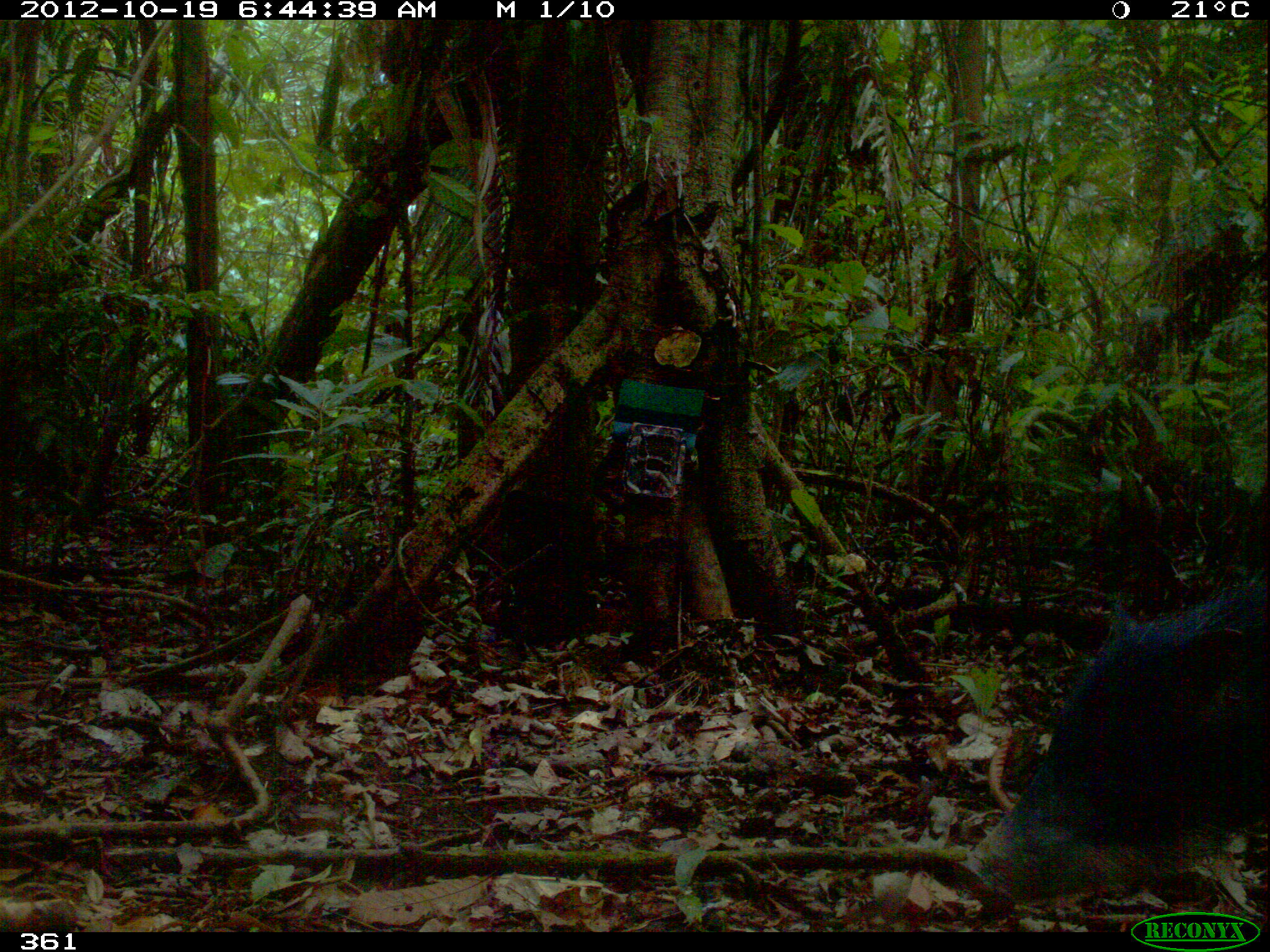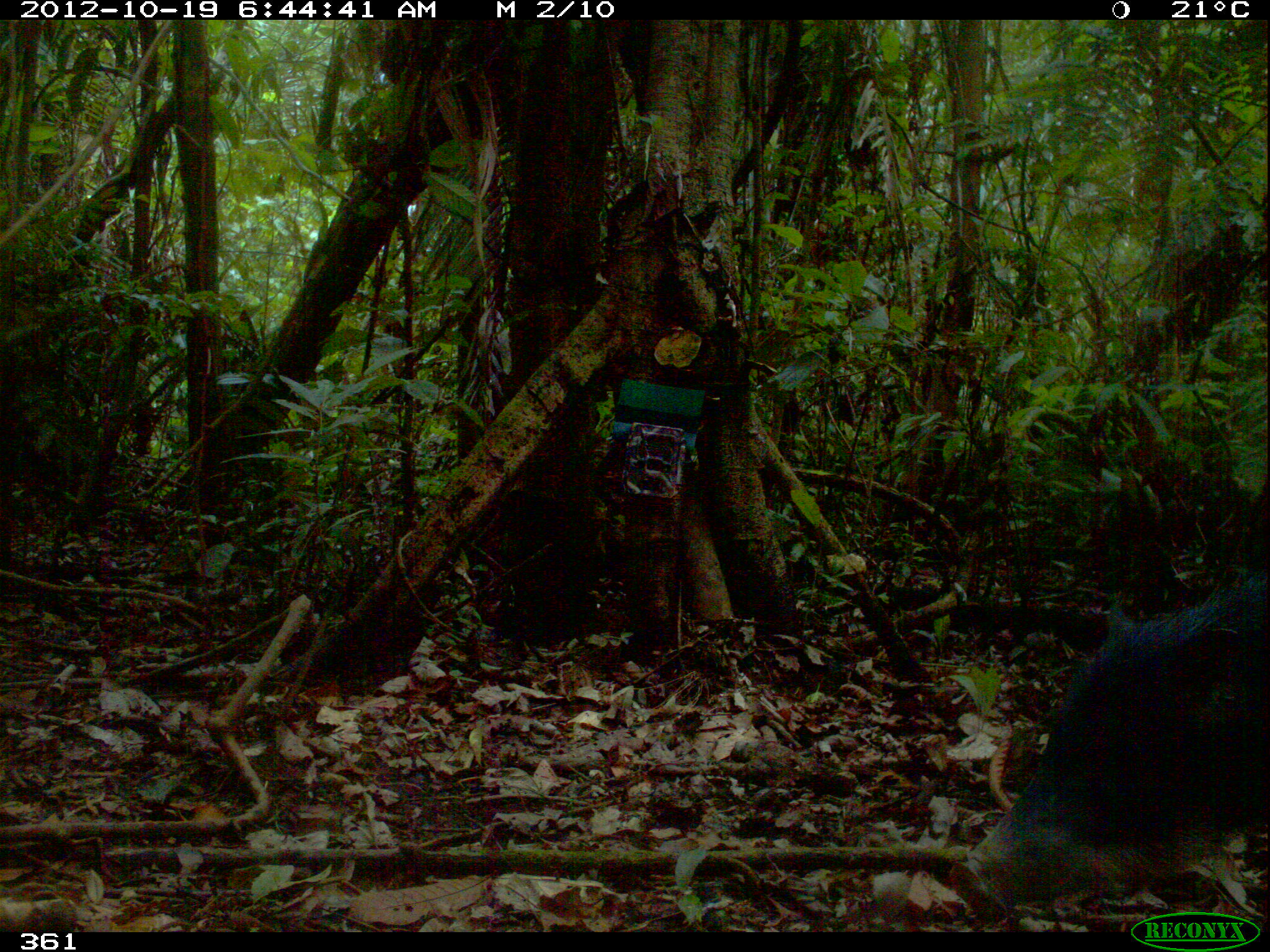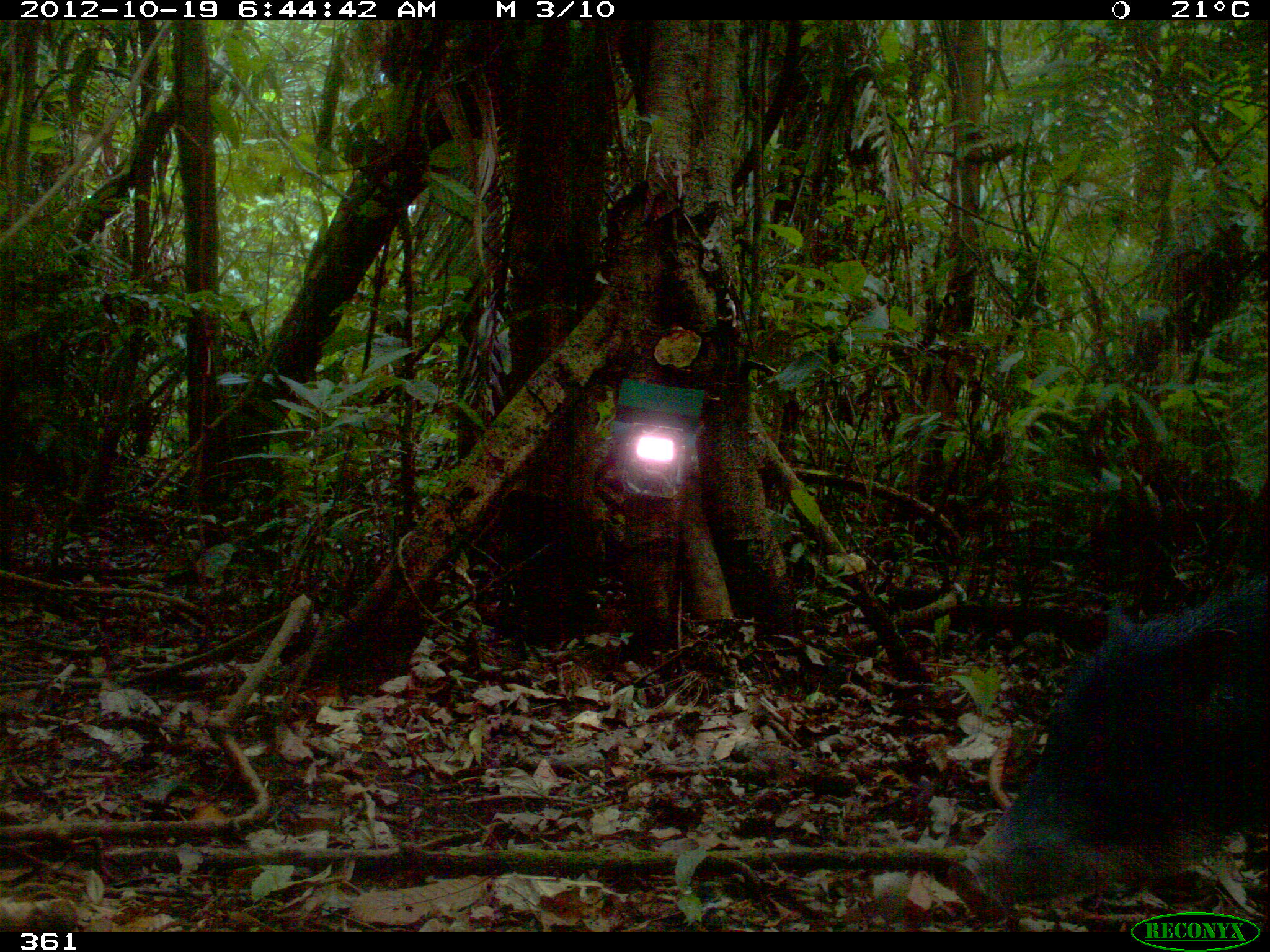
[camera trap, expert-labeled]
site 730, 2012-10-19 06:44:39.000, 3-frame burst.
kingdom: Animalia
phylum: Chordata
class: Mammalia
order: Artiodactyla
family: Tayassuidae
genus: Tayassu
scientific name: Tayassu pecari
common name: white-lipped peccary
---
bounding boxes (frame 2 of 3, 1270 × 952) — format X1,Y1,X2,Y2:
tayassu pecari: 948,567,1270,918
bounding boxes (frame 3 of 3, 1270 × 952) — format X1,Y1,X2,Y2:
tayassu pecari: 948,573,1270,917